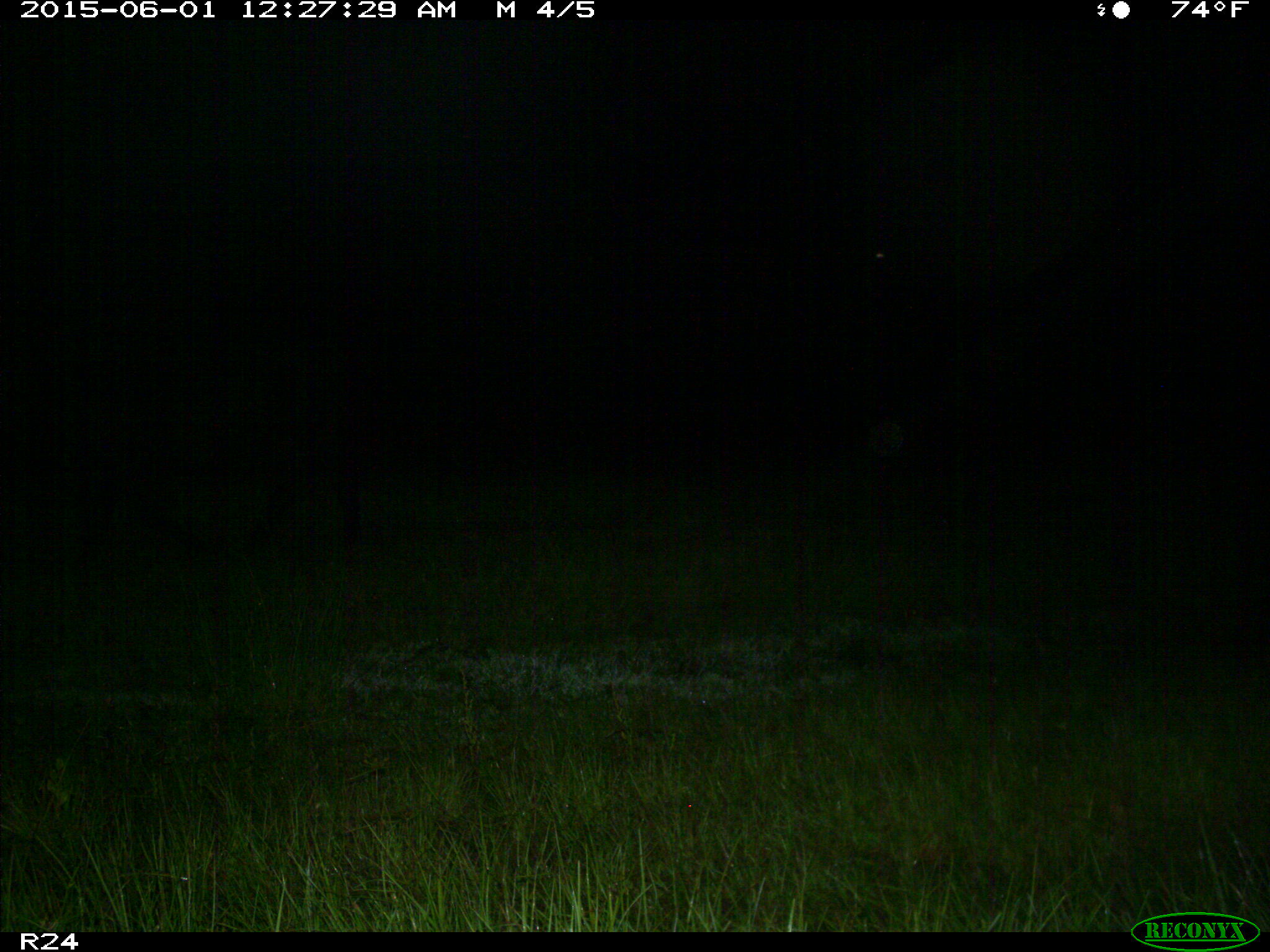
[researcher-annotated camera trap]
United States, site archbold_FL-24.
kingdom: Animalia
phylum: Chordata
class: Mammalia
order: Artiodactyla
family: Bovidae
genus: Bos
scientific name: Bos taurus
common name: domestic cow